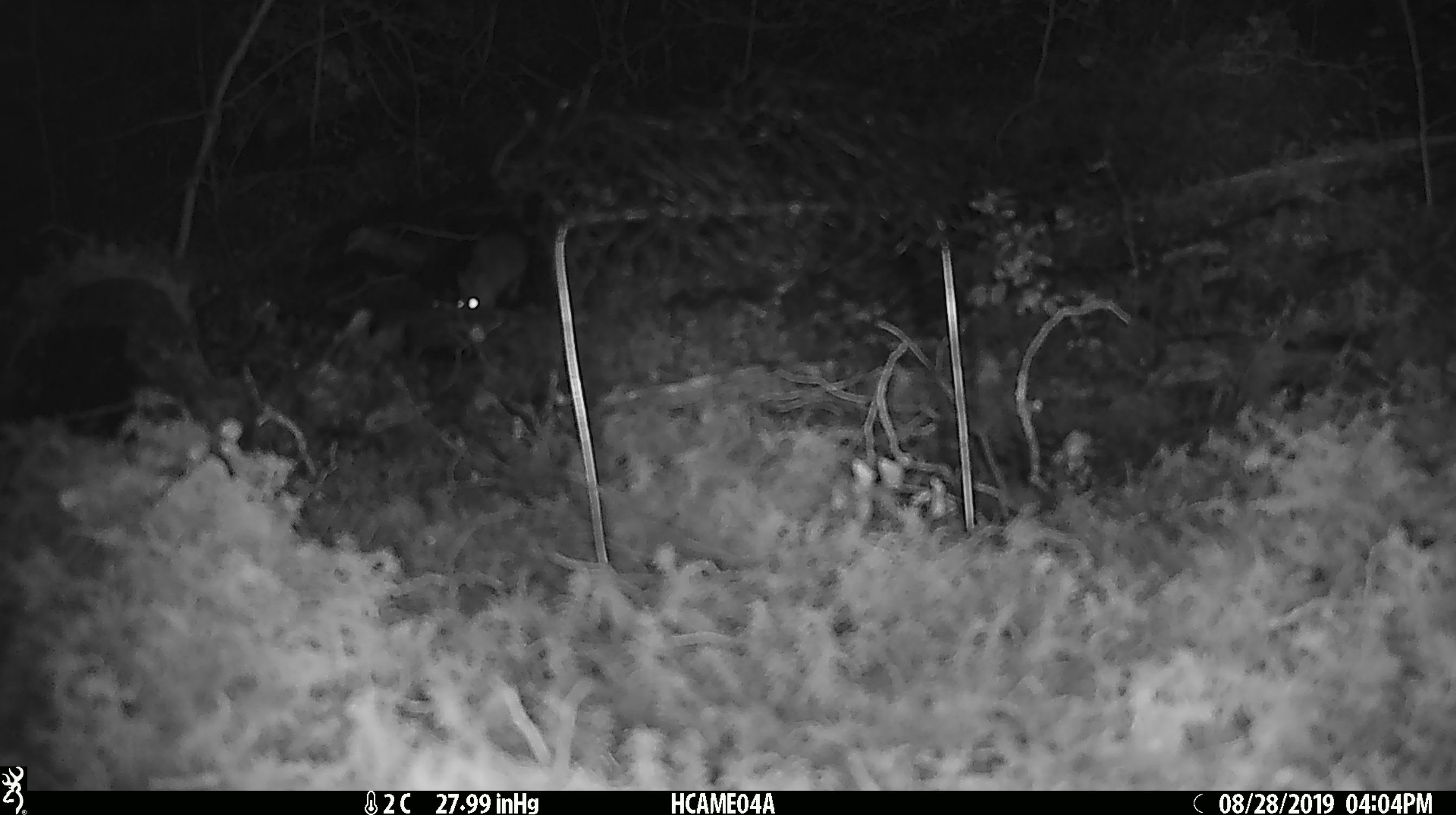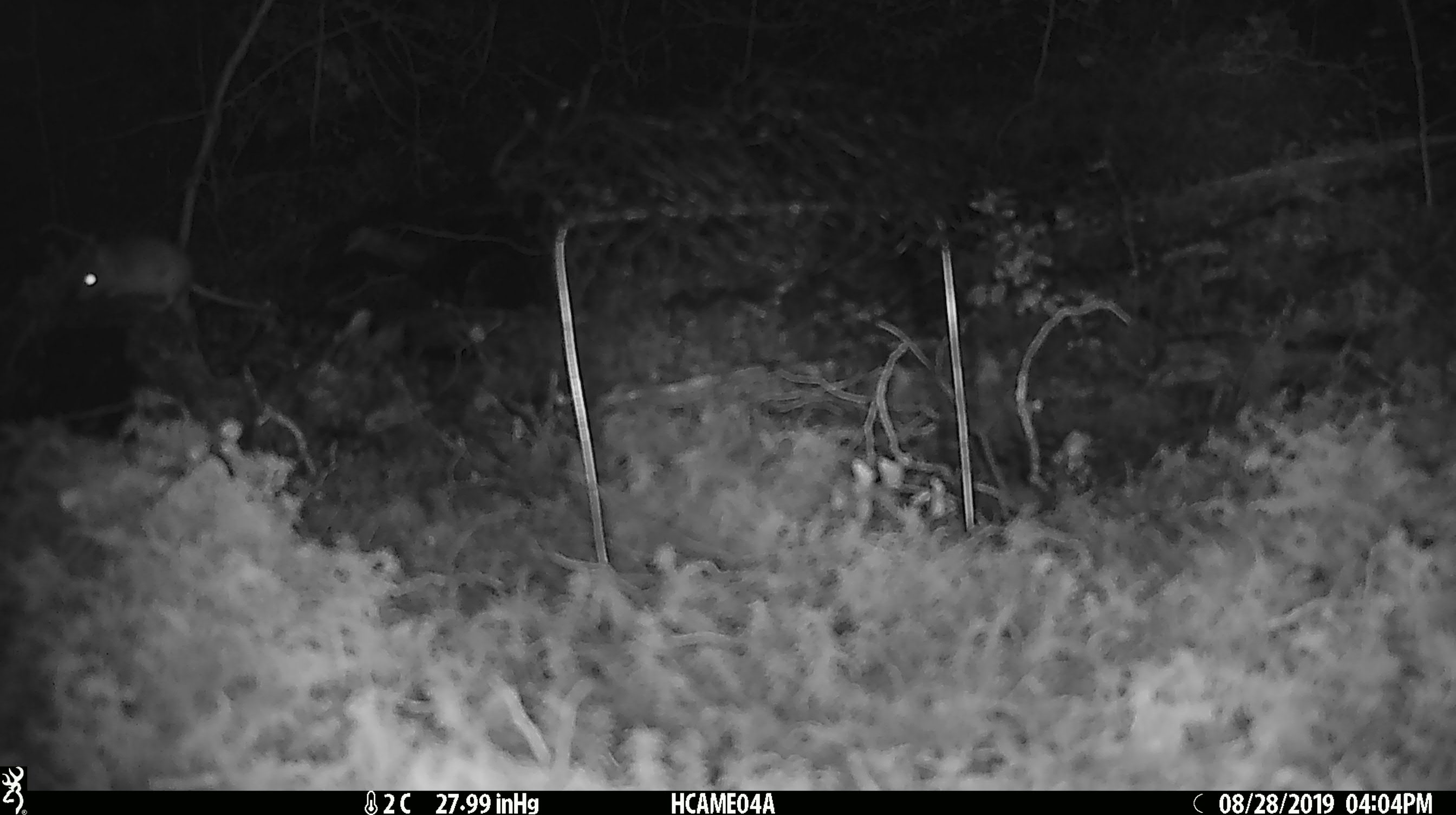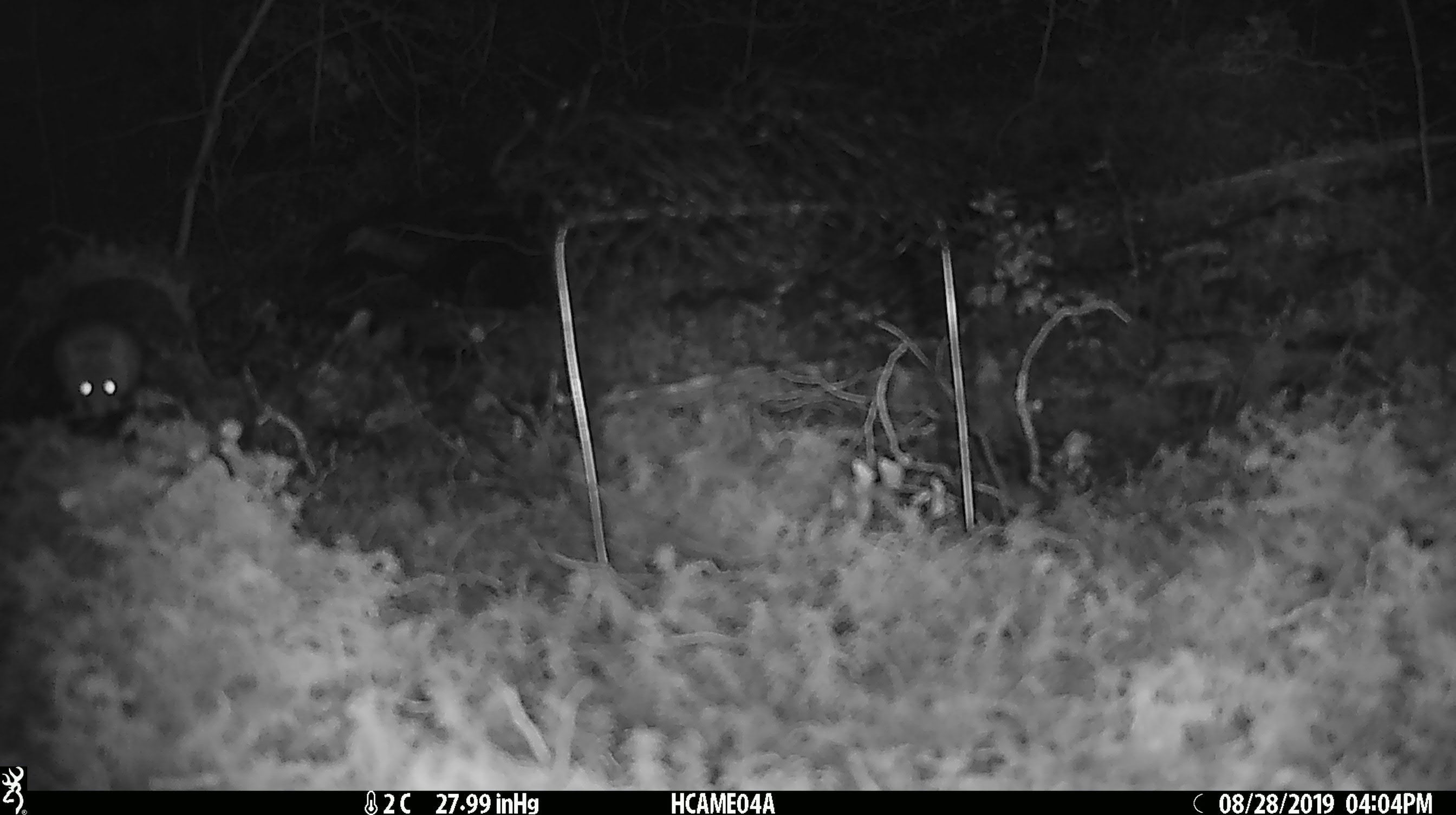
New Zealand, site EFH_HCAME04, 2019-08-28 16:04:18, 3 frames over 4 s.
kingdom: Animalia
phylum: Chordata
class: Mammalia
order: Rodentia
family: Muridae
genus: Mus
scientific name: Mus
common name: mouse